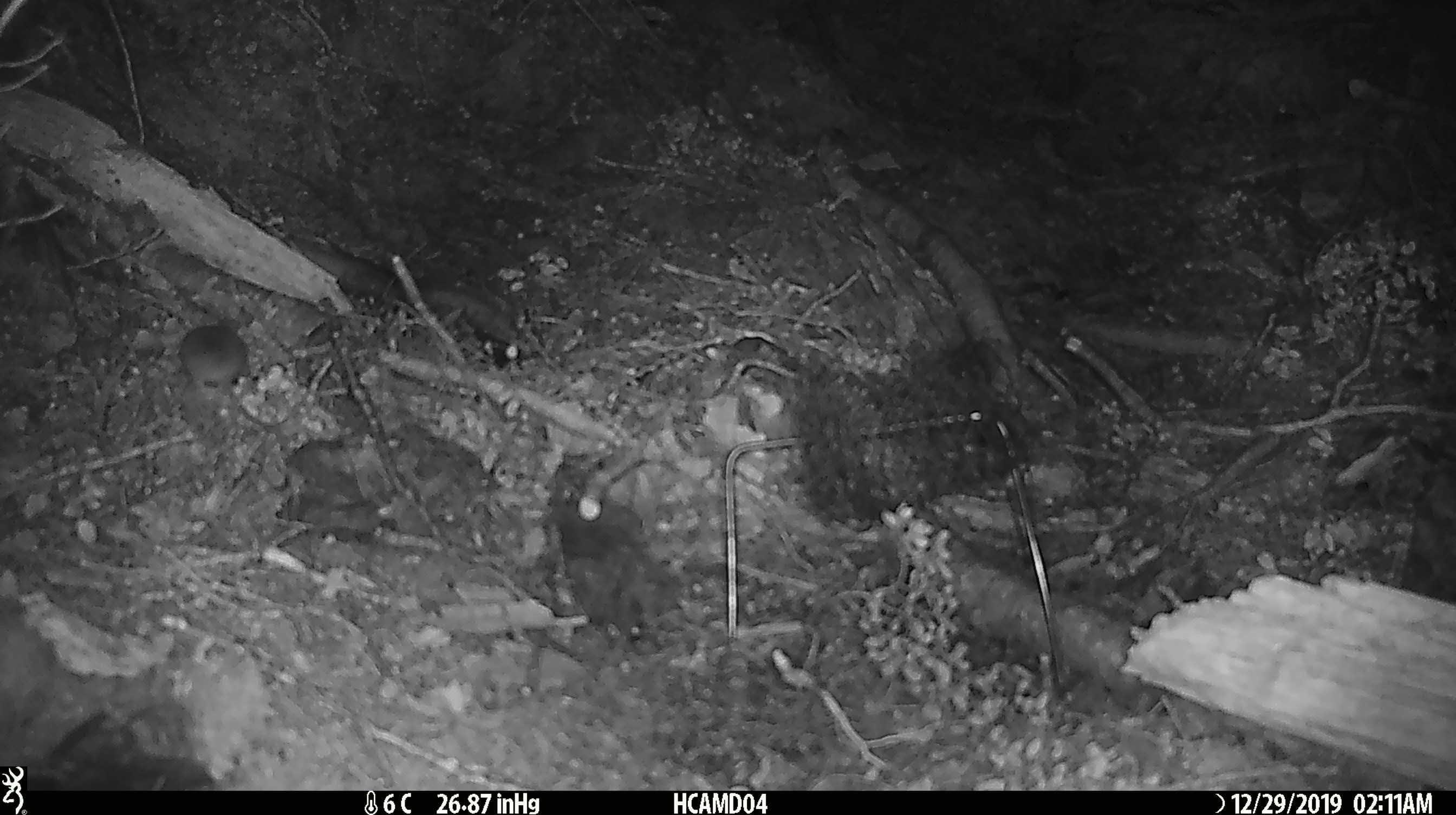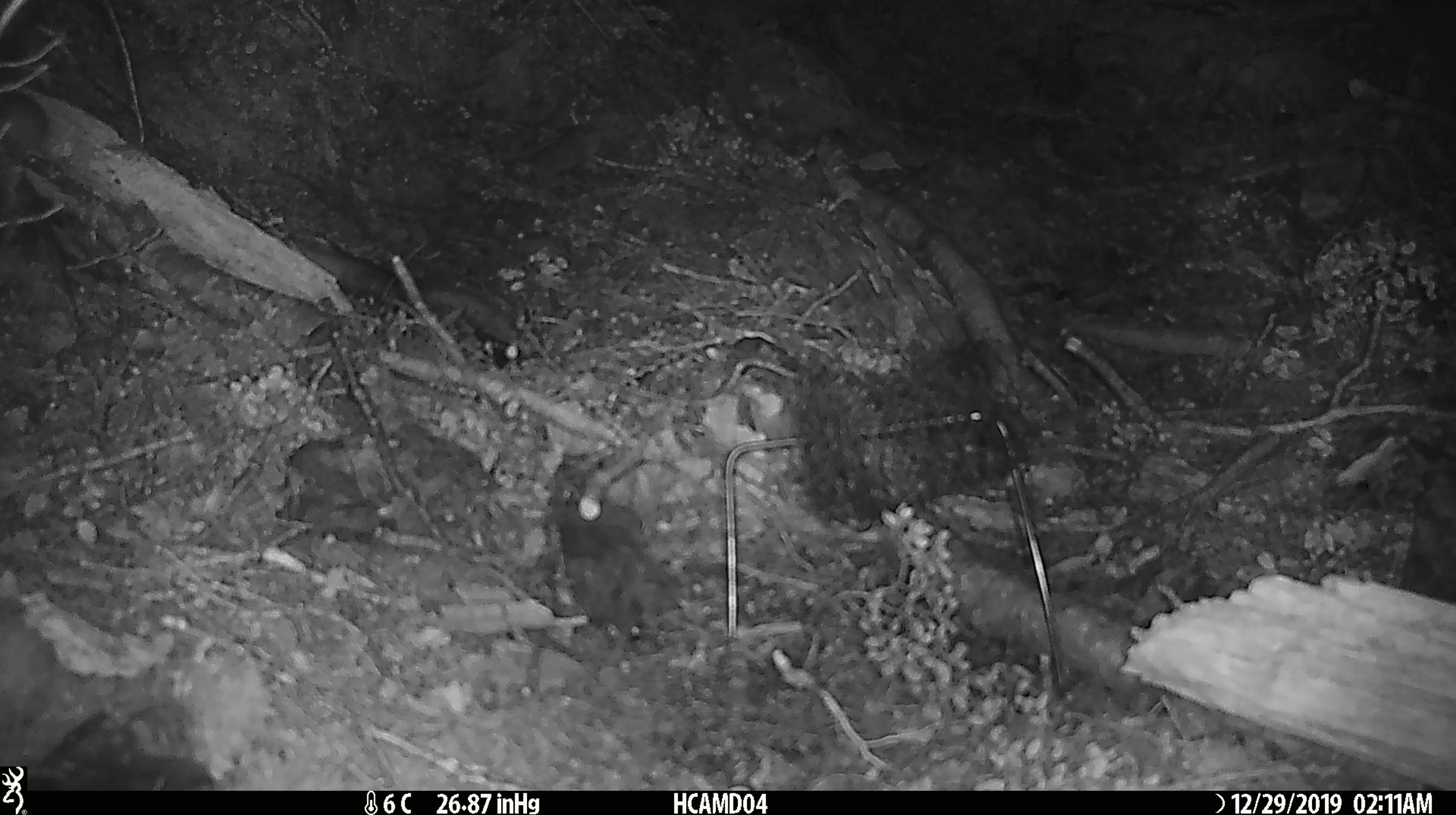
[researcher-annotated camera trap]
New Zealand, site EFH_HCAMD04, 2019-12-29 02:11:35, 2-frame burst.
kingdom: Animalia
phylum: Chordata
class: Mammalia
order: Rodentia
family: Muridae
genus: Mus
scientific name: Mus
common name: mouse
Mouse (Mus).